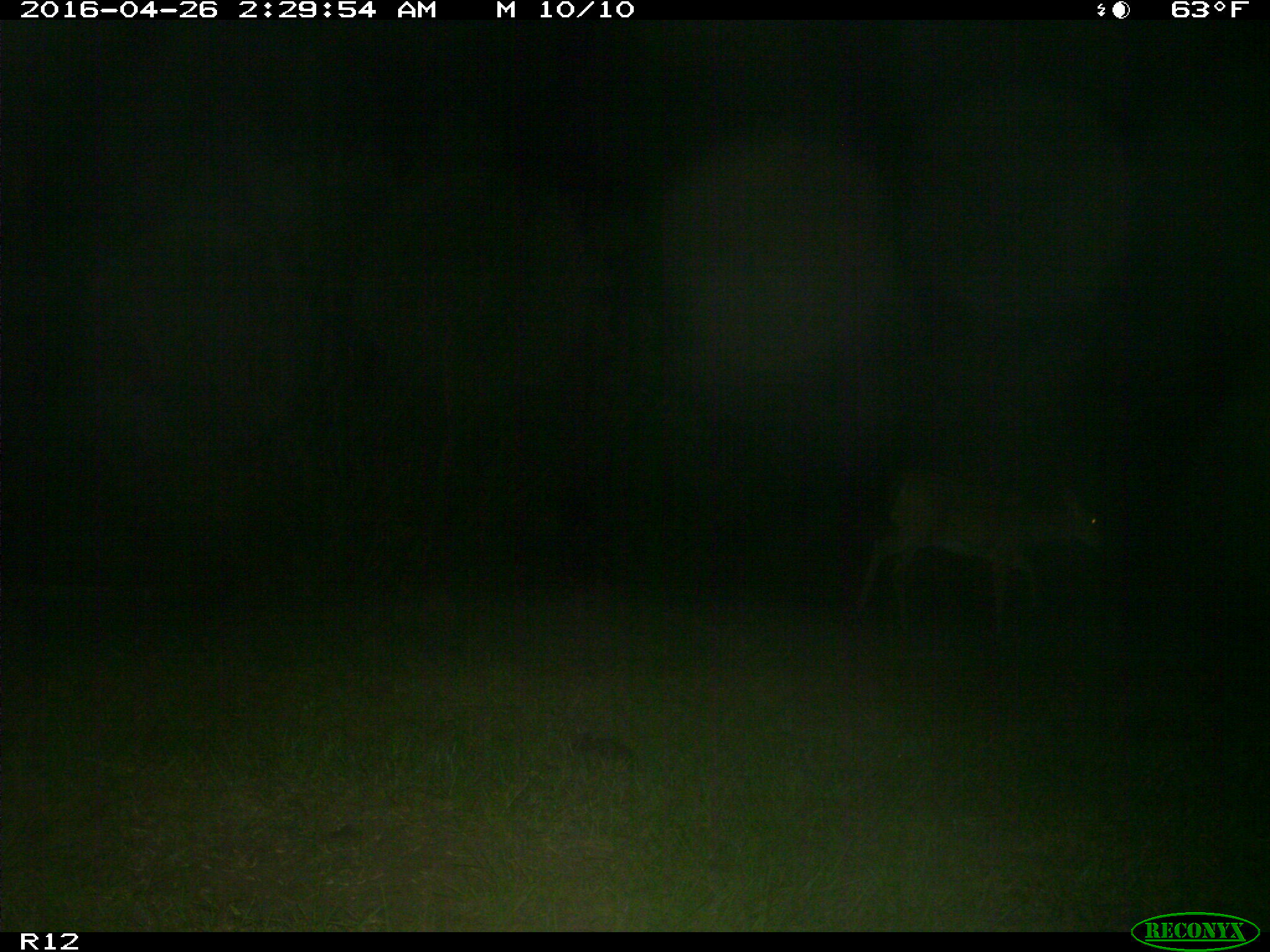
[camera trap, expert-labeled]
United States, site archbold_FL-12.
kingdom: Animalia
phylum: Chordata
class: Mammalia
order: Artiodactyla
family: Cervidae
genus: Odocoileus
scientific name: Odocoileus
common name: deer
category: unidentified deer